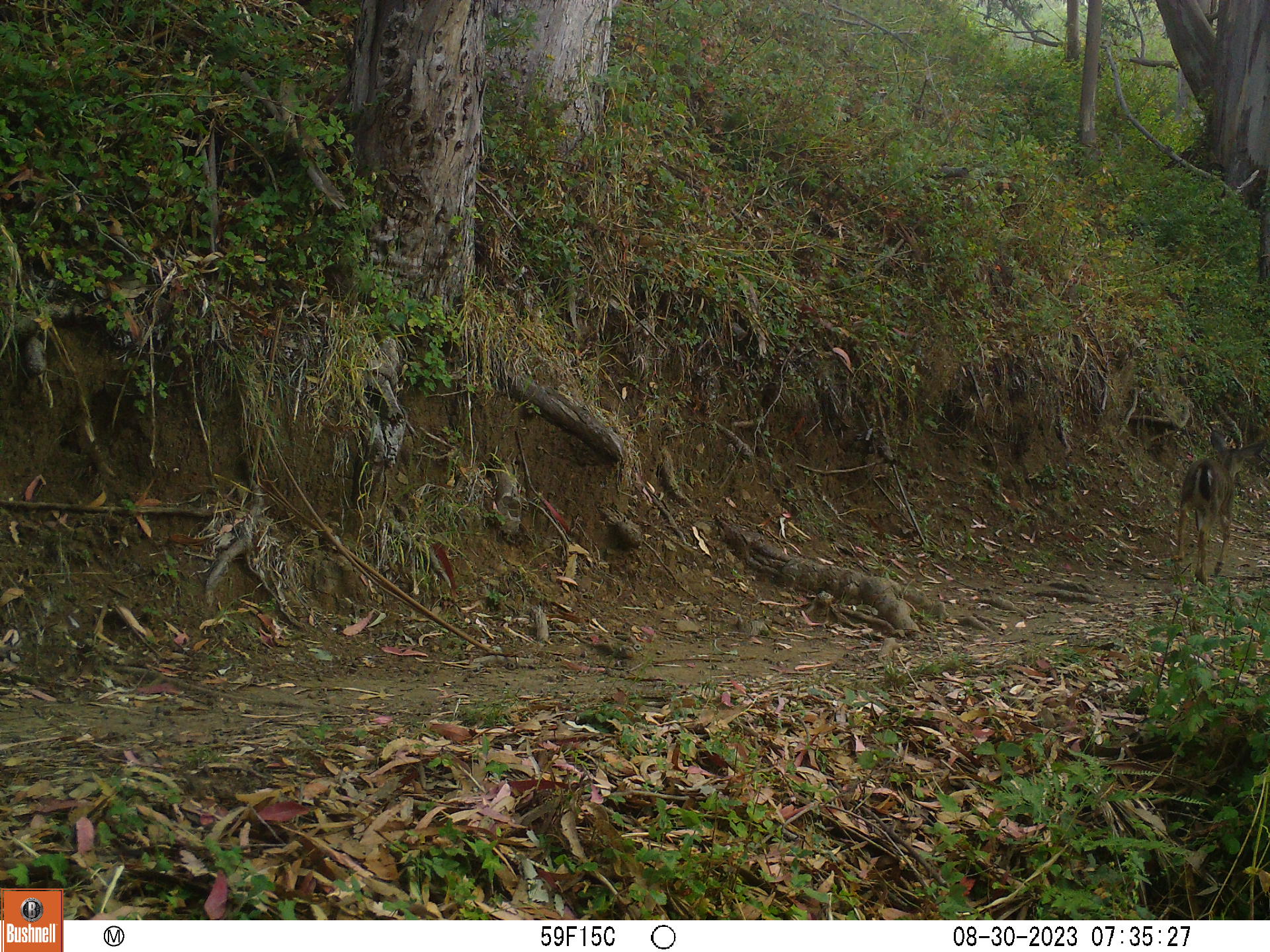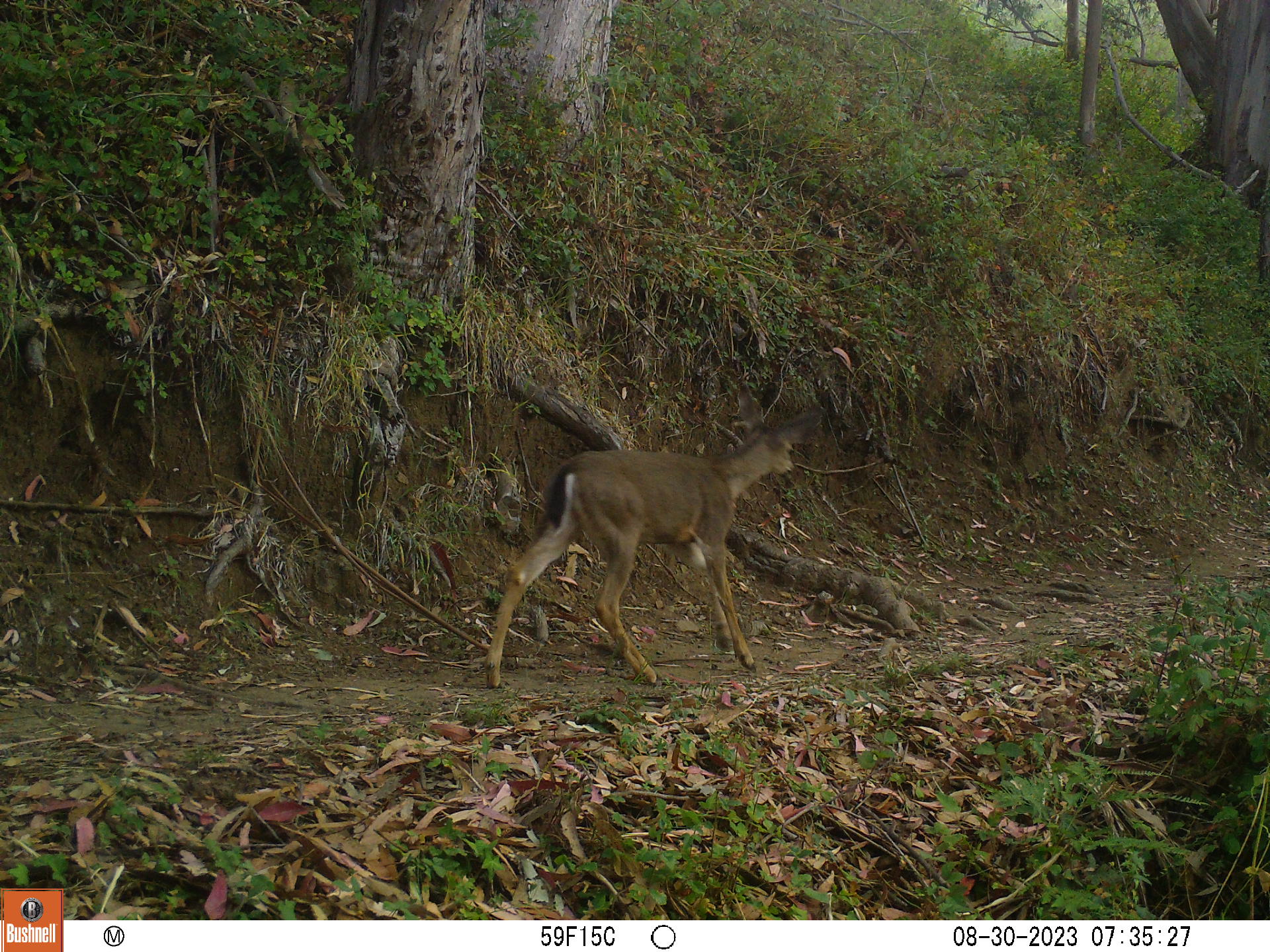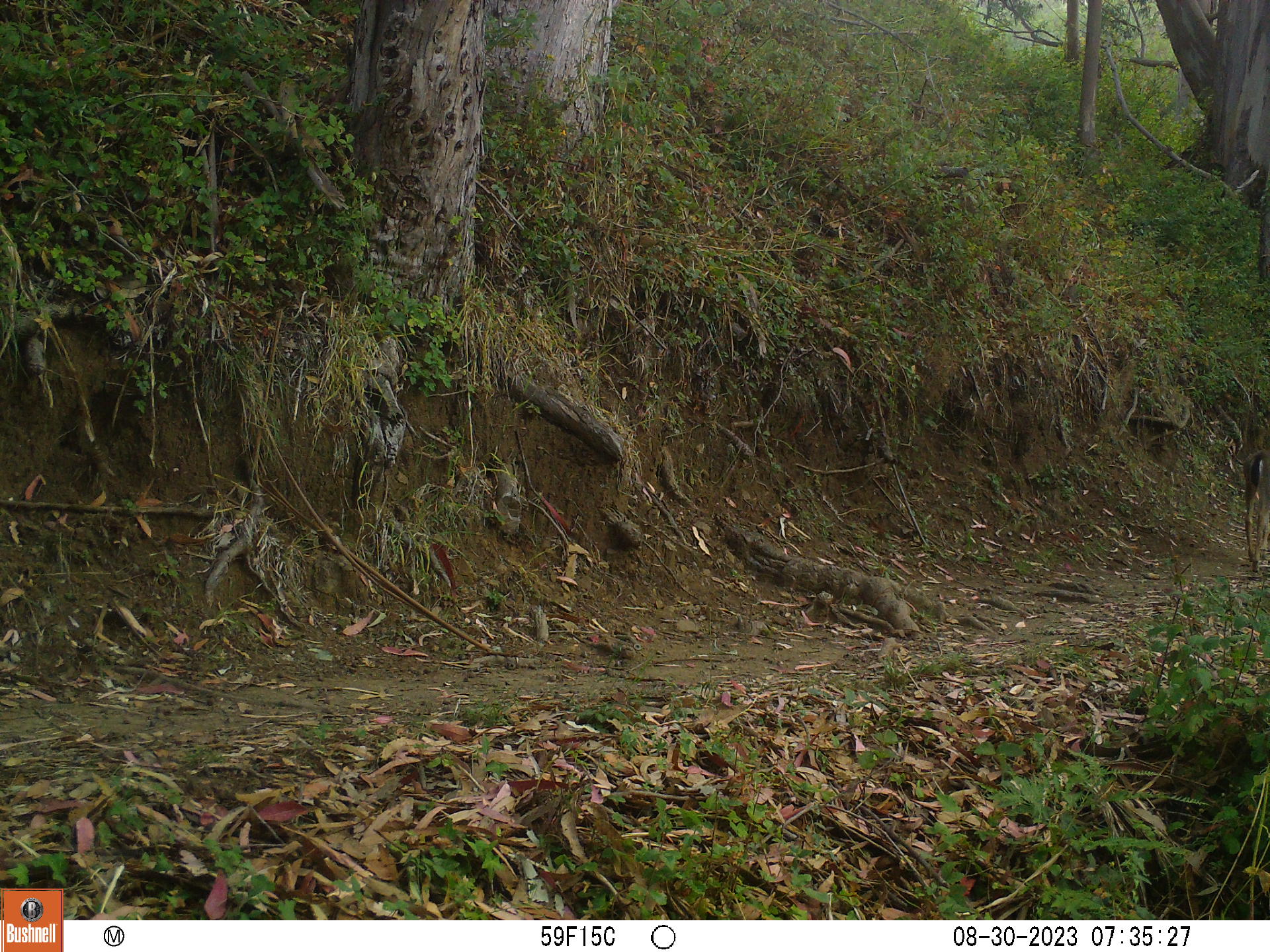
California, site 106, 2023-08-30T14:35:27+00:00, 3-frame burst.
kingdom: Animalia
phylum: Chordata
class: Mammalia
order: Artiodactyla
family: Cervidae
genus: Odocoileus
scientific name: Odocoileus hemionus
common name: mule deer